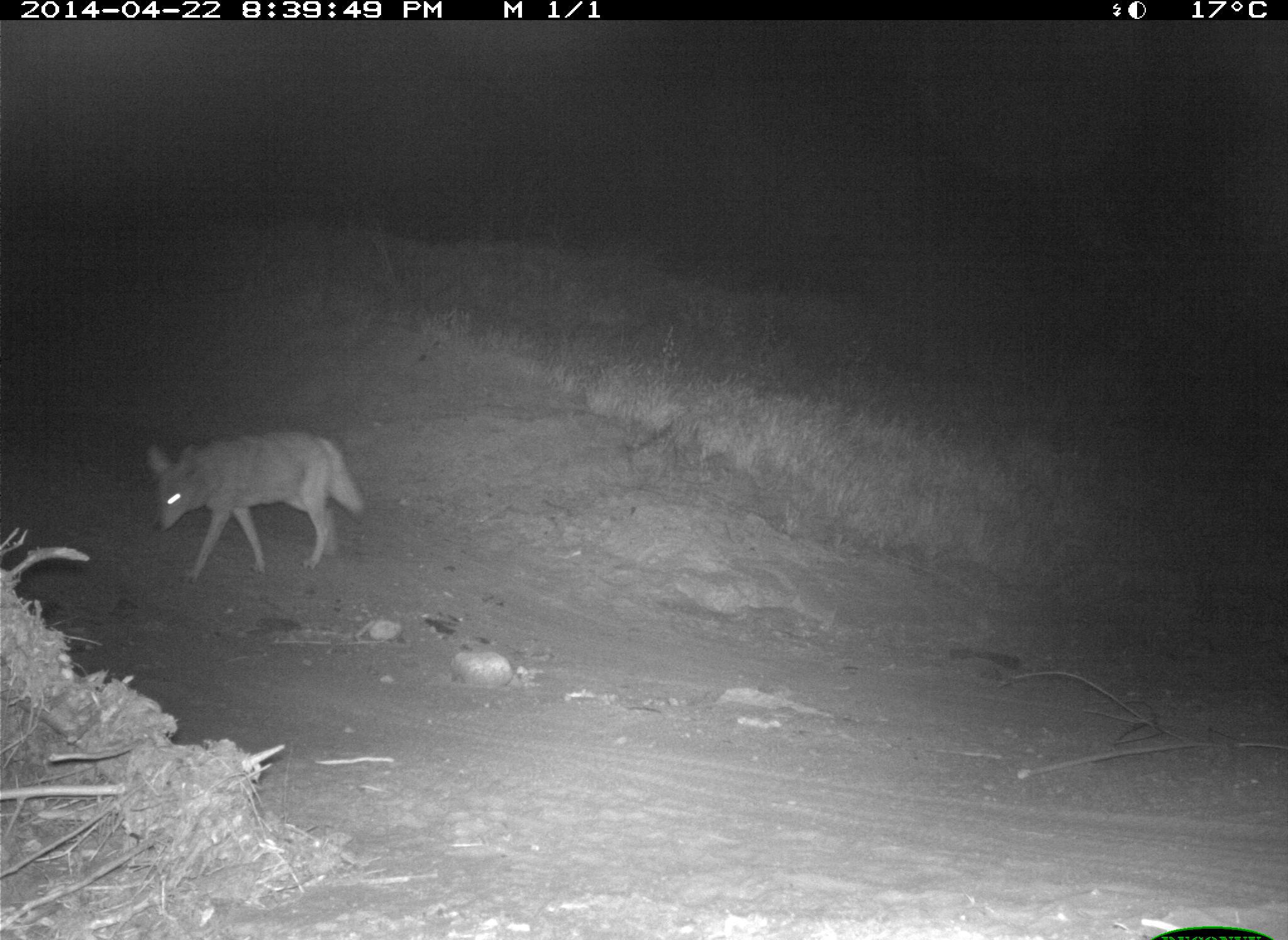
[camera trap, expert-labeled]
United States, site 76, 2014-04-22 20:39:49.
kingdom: Animalia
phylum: Chordata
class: Mammalia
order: Carnivora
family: Canidae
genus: Canis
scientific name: Canis latrans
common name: coyote